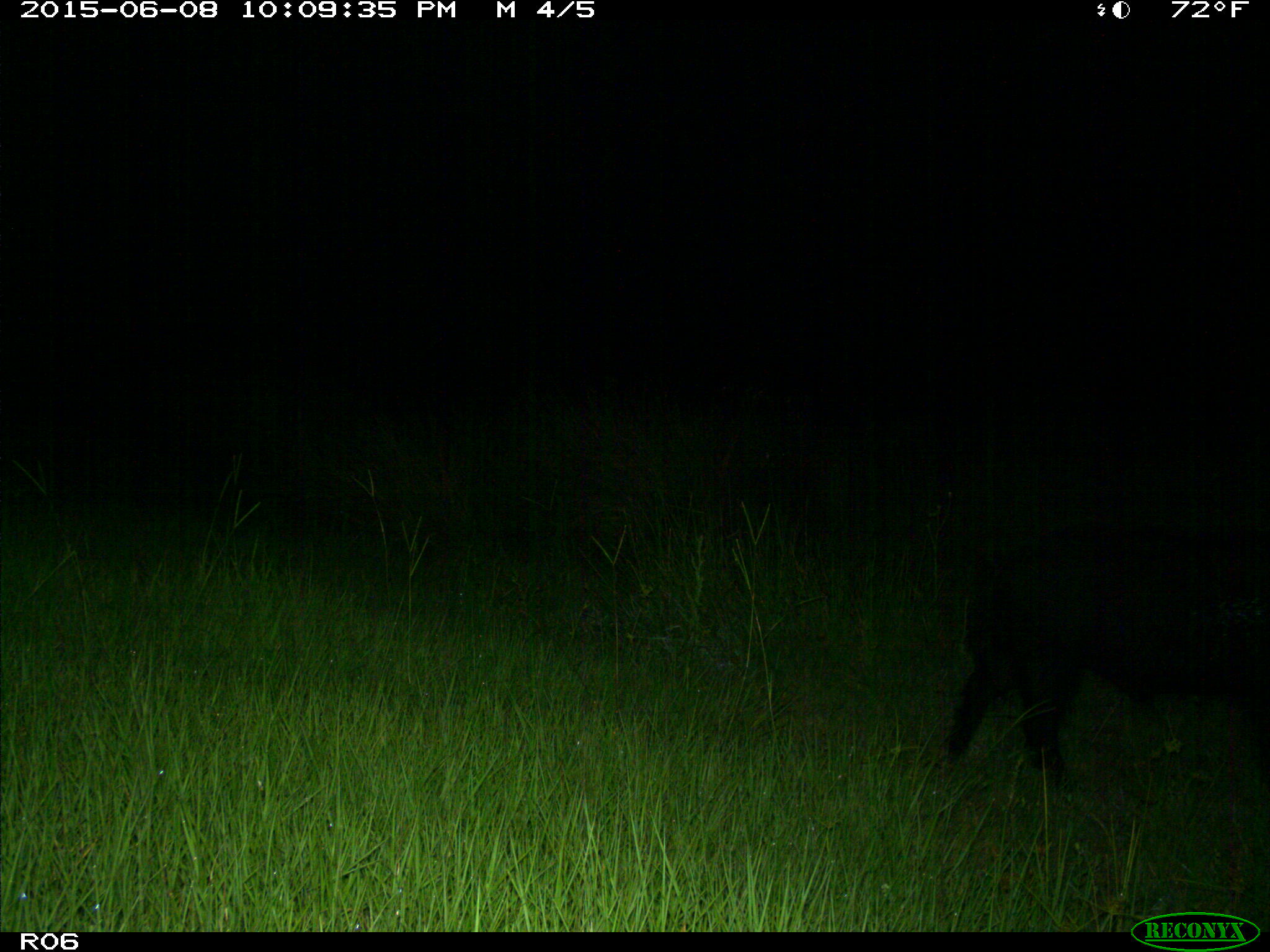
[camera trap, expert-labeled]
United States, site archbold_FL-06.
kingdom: Animalia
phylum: Chordata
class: Mammalia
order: Artiodactyla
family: Suidae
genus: Sus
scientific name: Sus scrofa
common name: wild boar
Sus scrofa (wild boar).